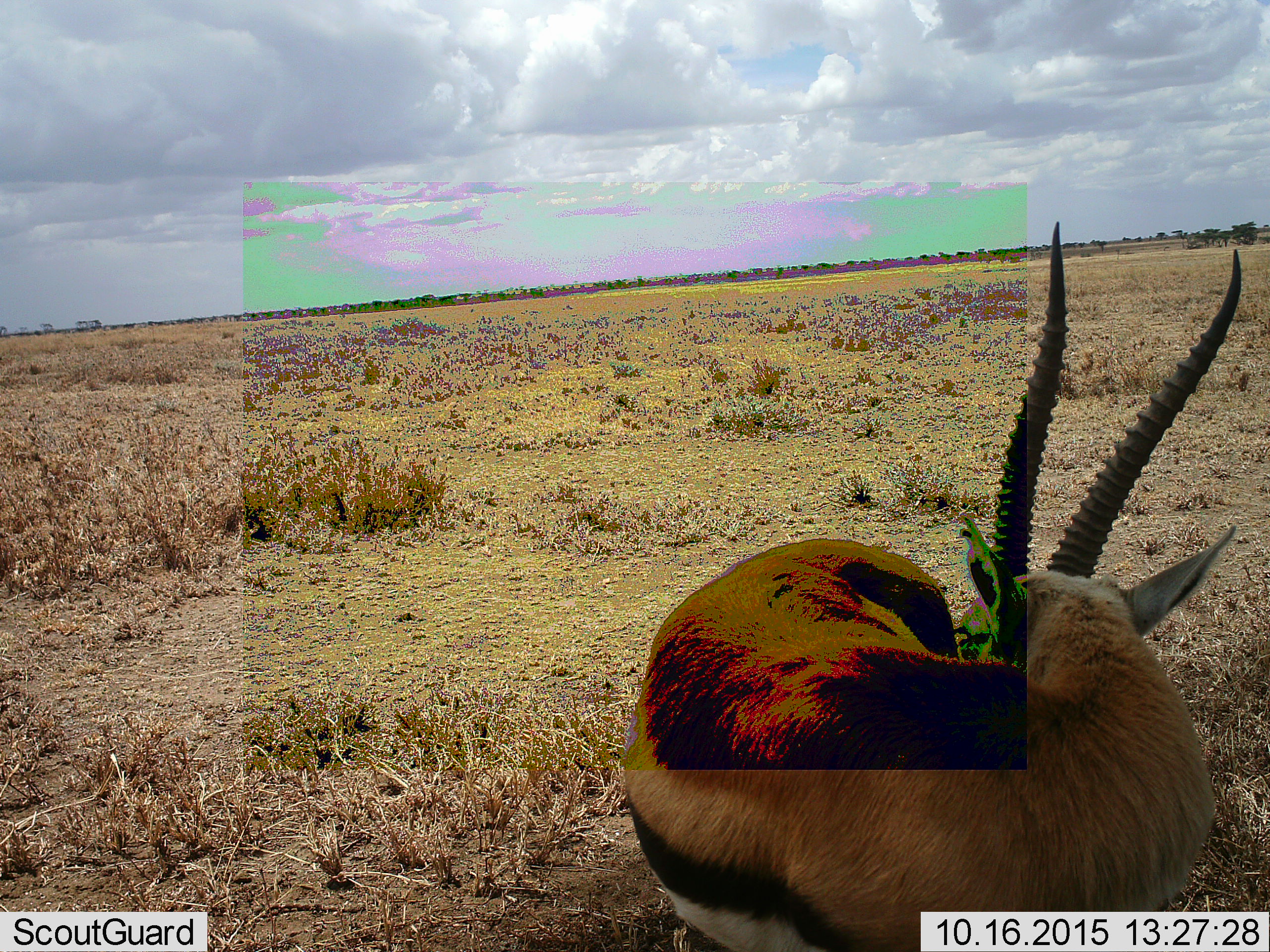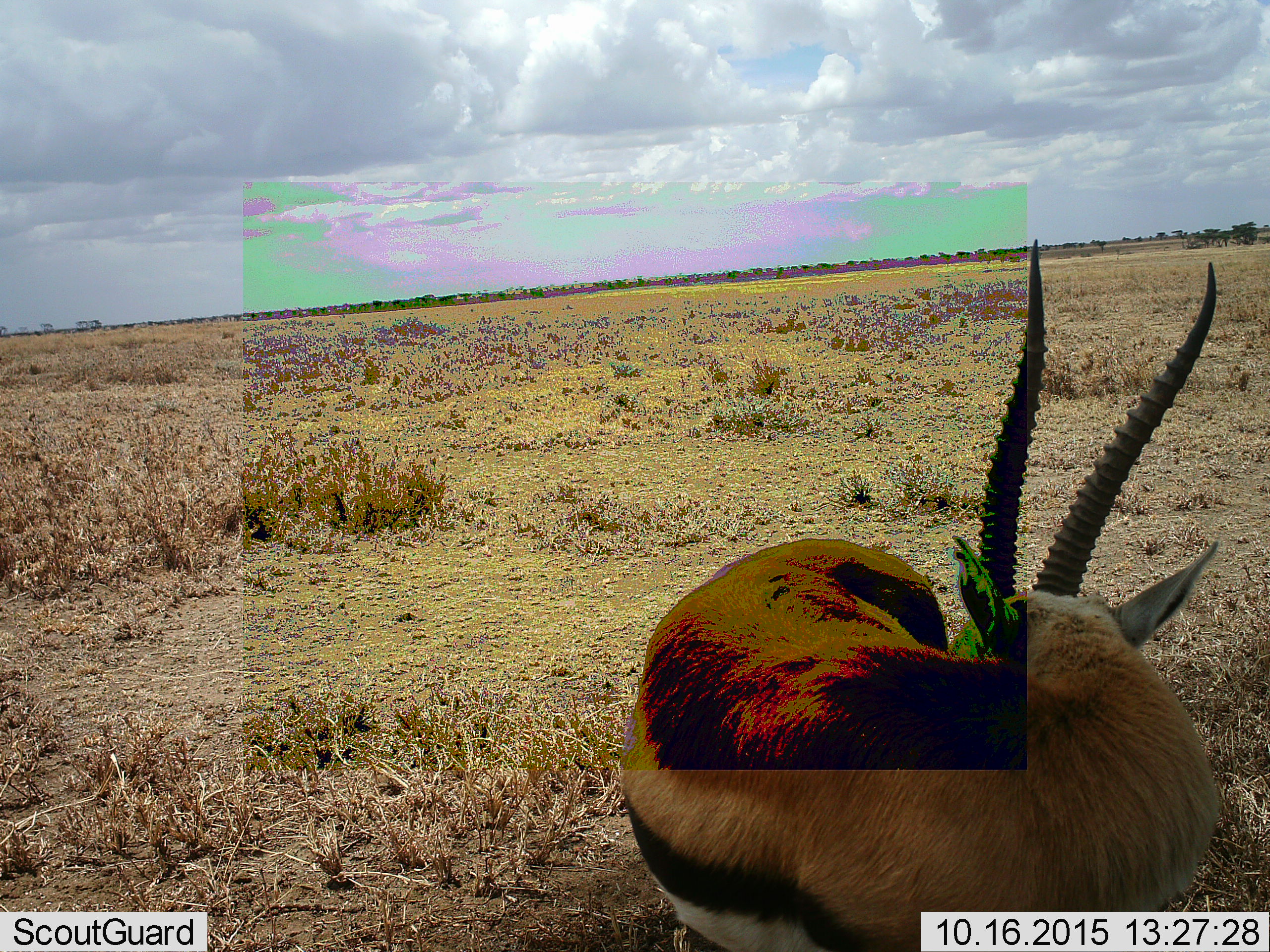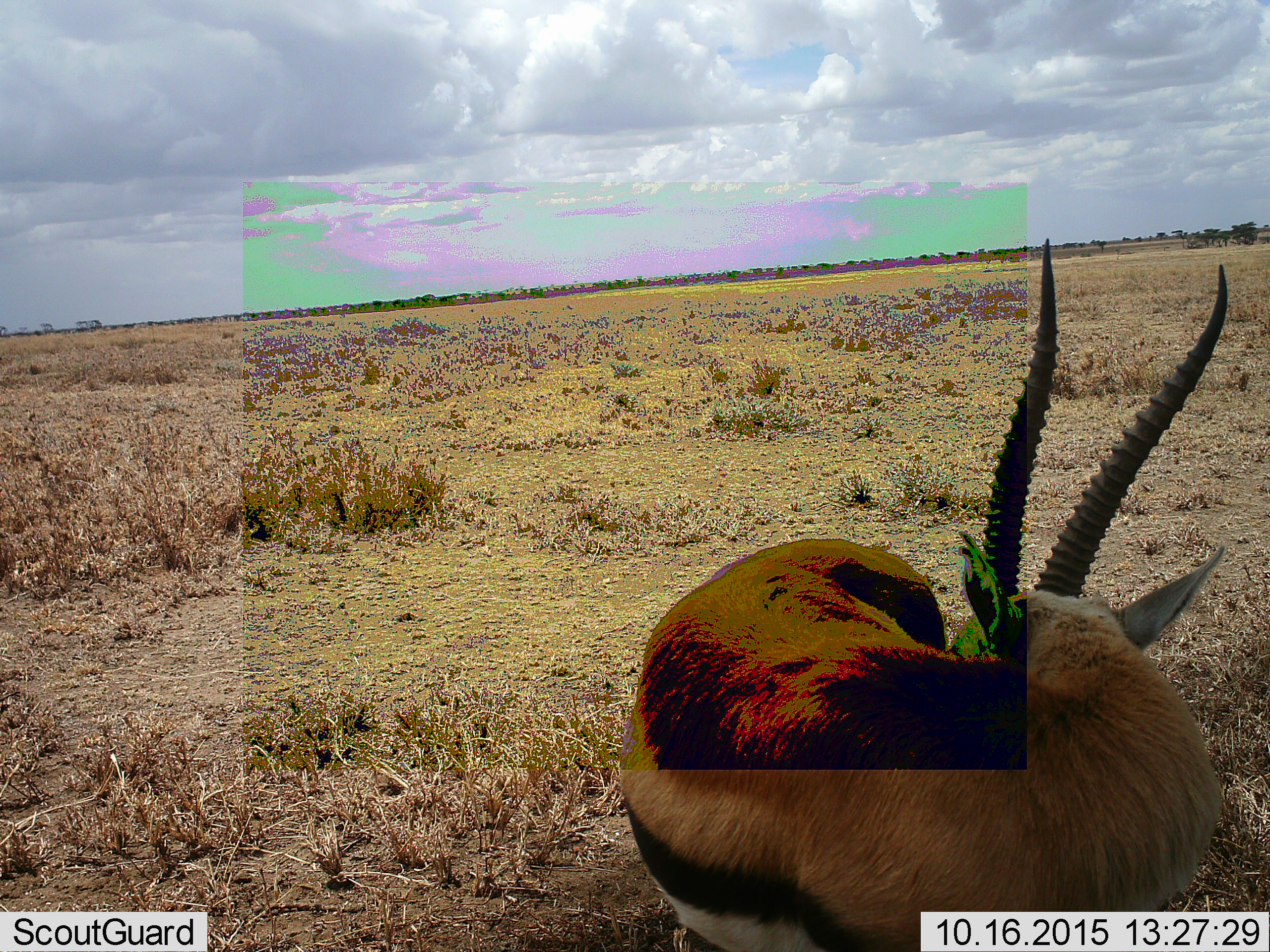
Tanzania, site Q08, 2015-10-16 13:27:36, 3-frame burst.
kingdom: Animalia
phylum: Chordata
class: Mammalia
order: Artiodactyla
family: Bovidae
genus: Eudorcas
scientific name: Eudorcas thomsonii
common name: thomson's gazelle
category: gazellethomsons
Gazellethomsons (thomson's gazelle) (Eudorcas thomsonii), count 1. Behavior (volunteer vote fractions): standing 75%, resting 25%, moving 0%, interacting 0%. Young present (vote fraction): 0%. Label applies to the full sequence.